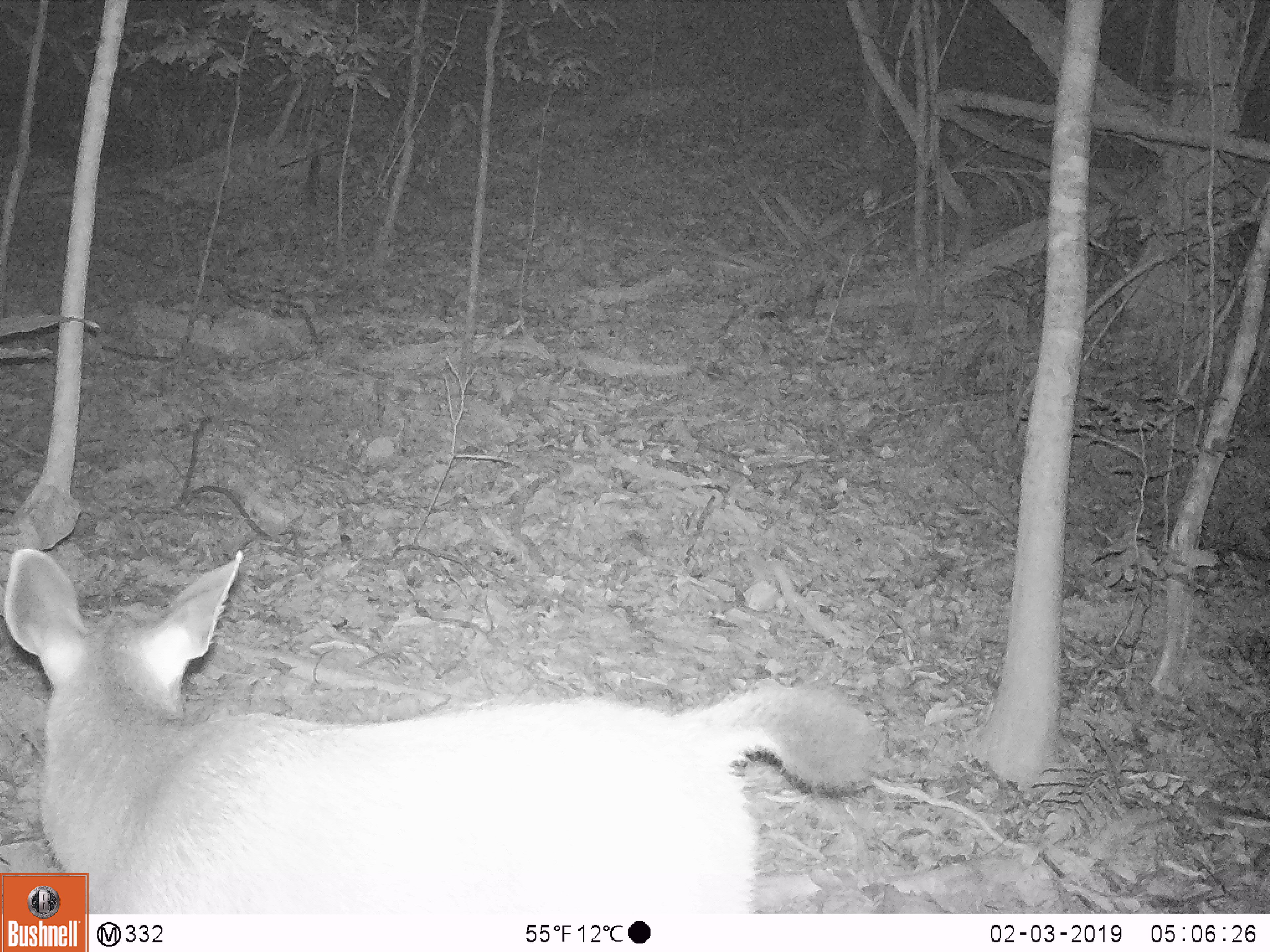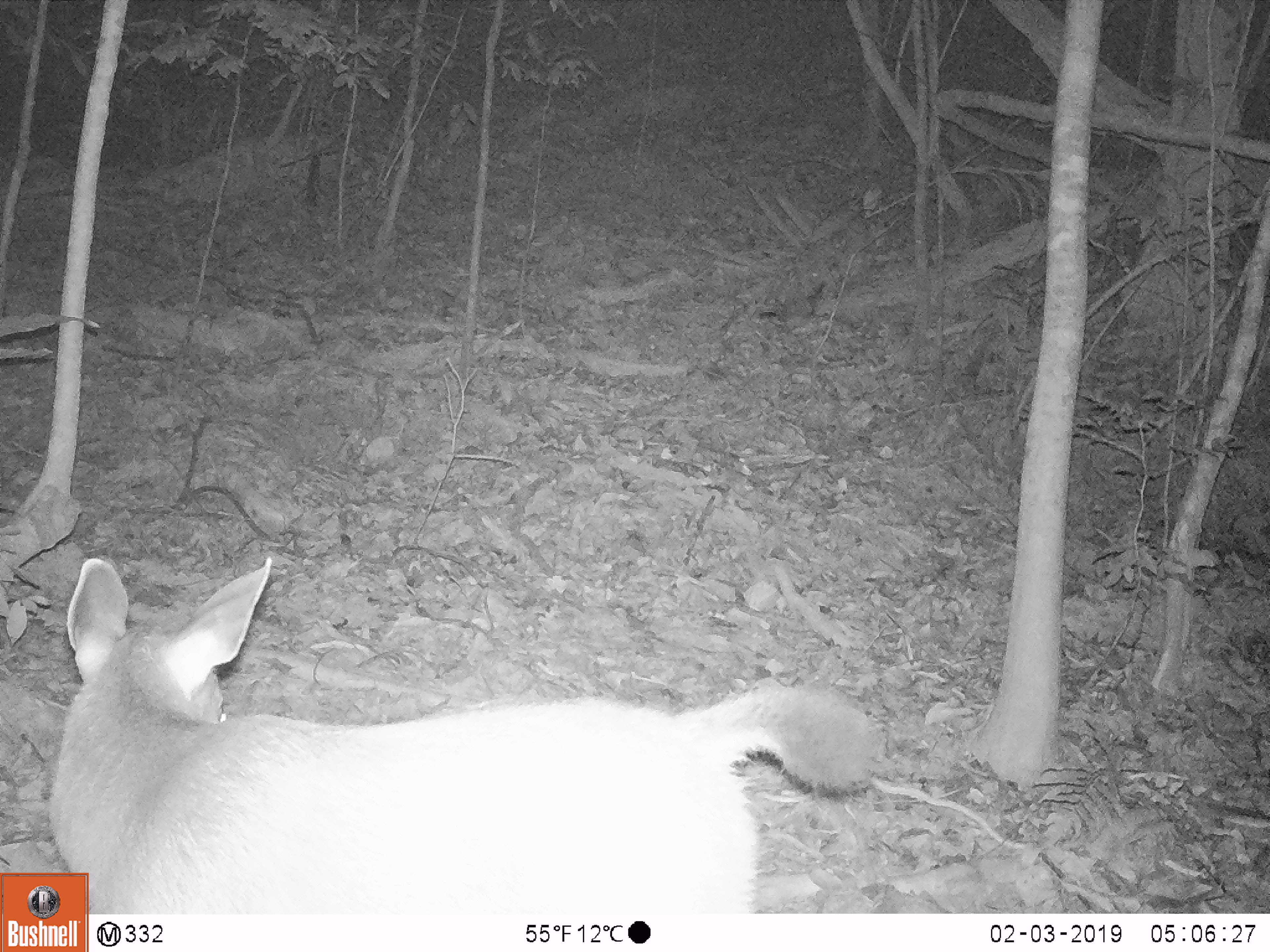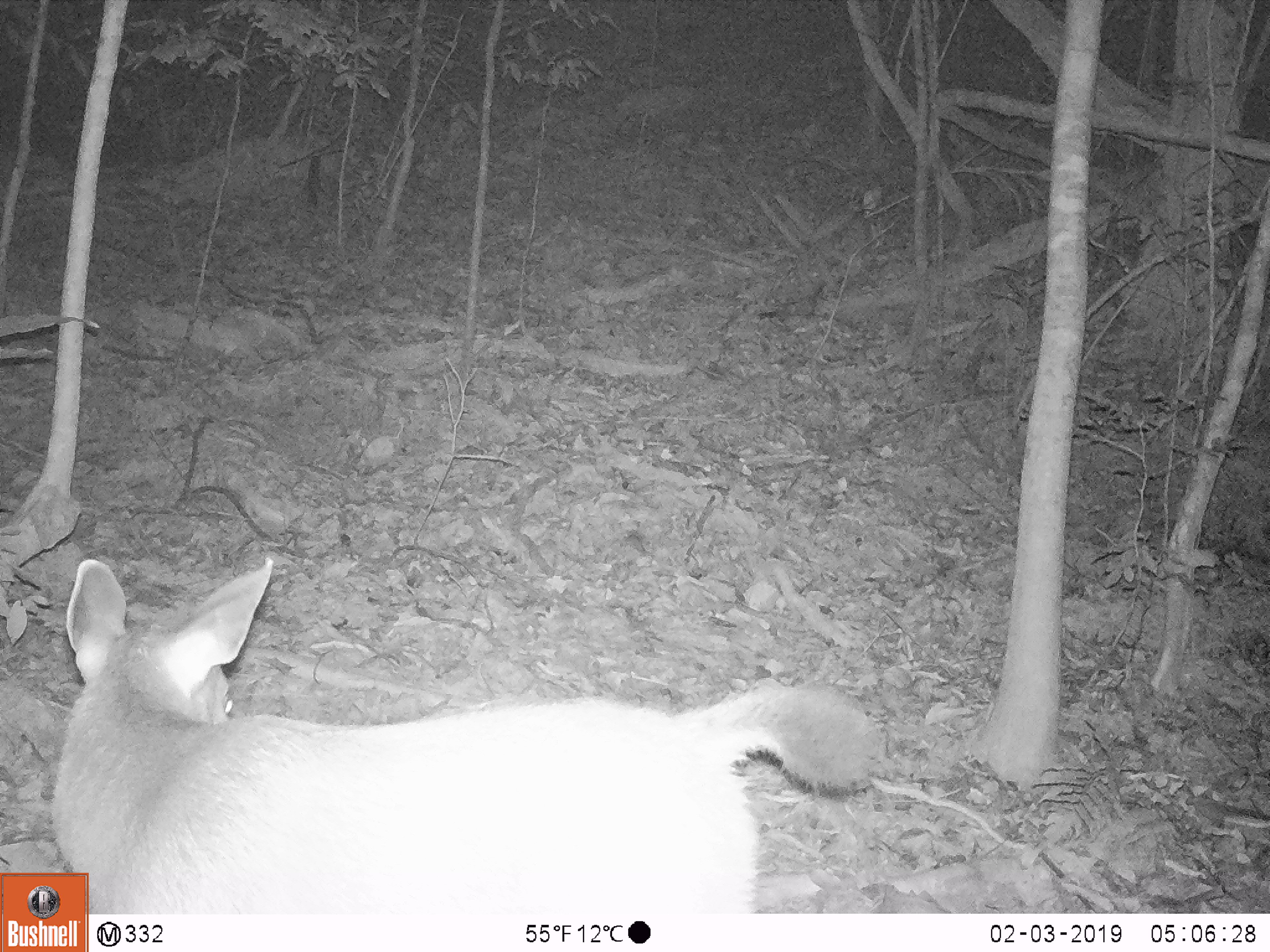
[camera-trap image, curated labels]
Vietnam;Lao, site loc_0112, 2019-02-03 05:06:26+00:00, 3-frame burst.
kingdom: Animalia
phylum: Chordata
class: Mammalia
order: Artiodactyla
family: Cervidae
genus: Rusa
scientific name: Rusa unicolor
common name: sambar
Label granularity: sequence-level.